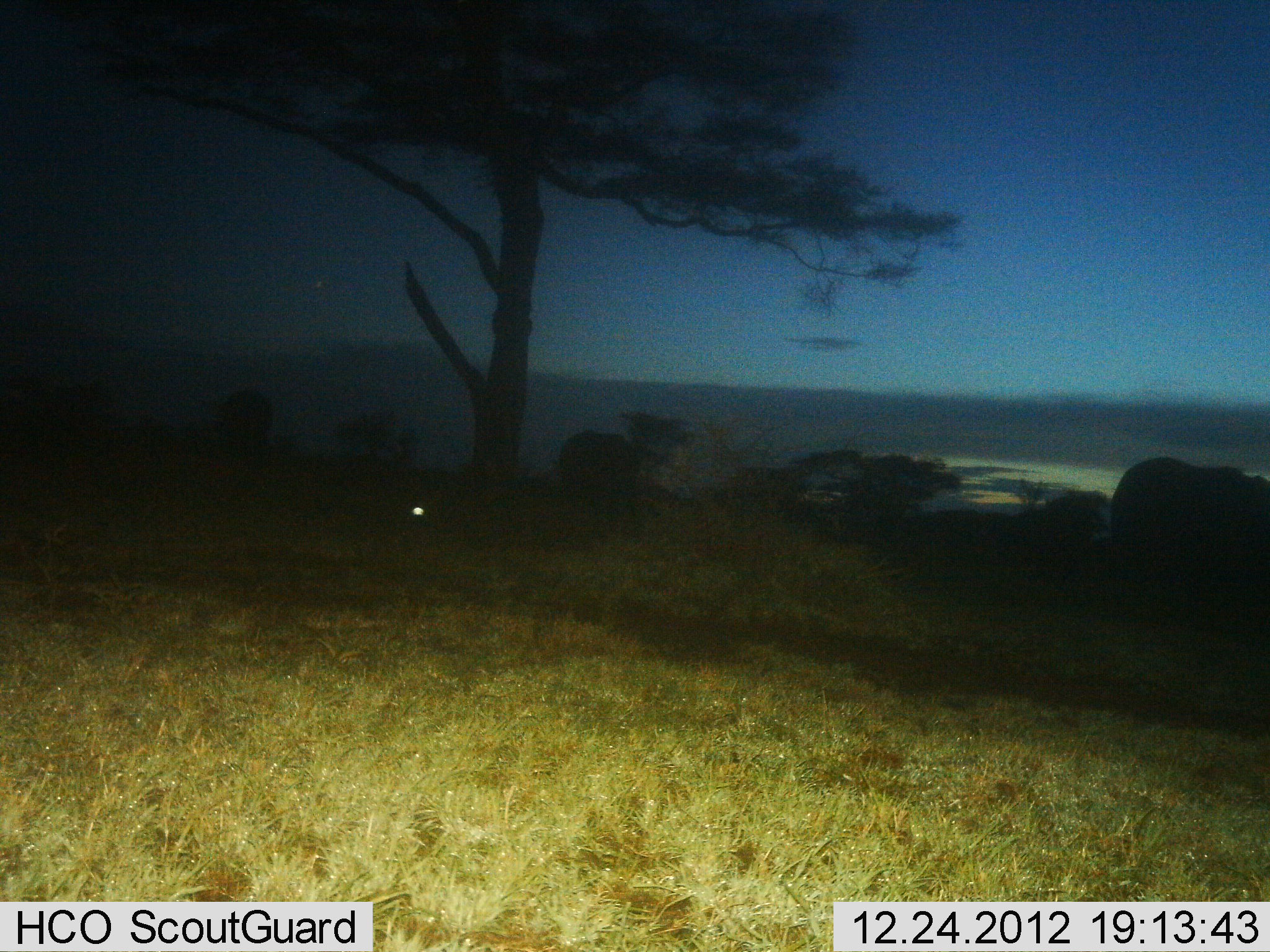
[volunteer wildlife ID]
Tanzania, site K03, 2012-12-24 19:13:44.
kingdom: Animalia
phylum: Chordata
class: Mammalia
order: Proboscidea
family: Elephantidae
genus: Loxodonta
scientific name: Loxodonta africana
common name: african bush elephant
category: elephant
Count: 3.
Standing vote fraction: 38%.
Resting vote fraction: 0%.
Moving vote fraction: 62%.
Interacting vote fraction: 0%.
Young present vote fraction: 0%.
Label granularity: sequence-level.